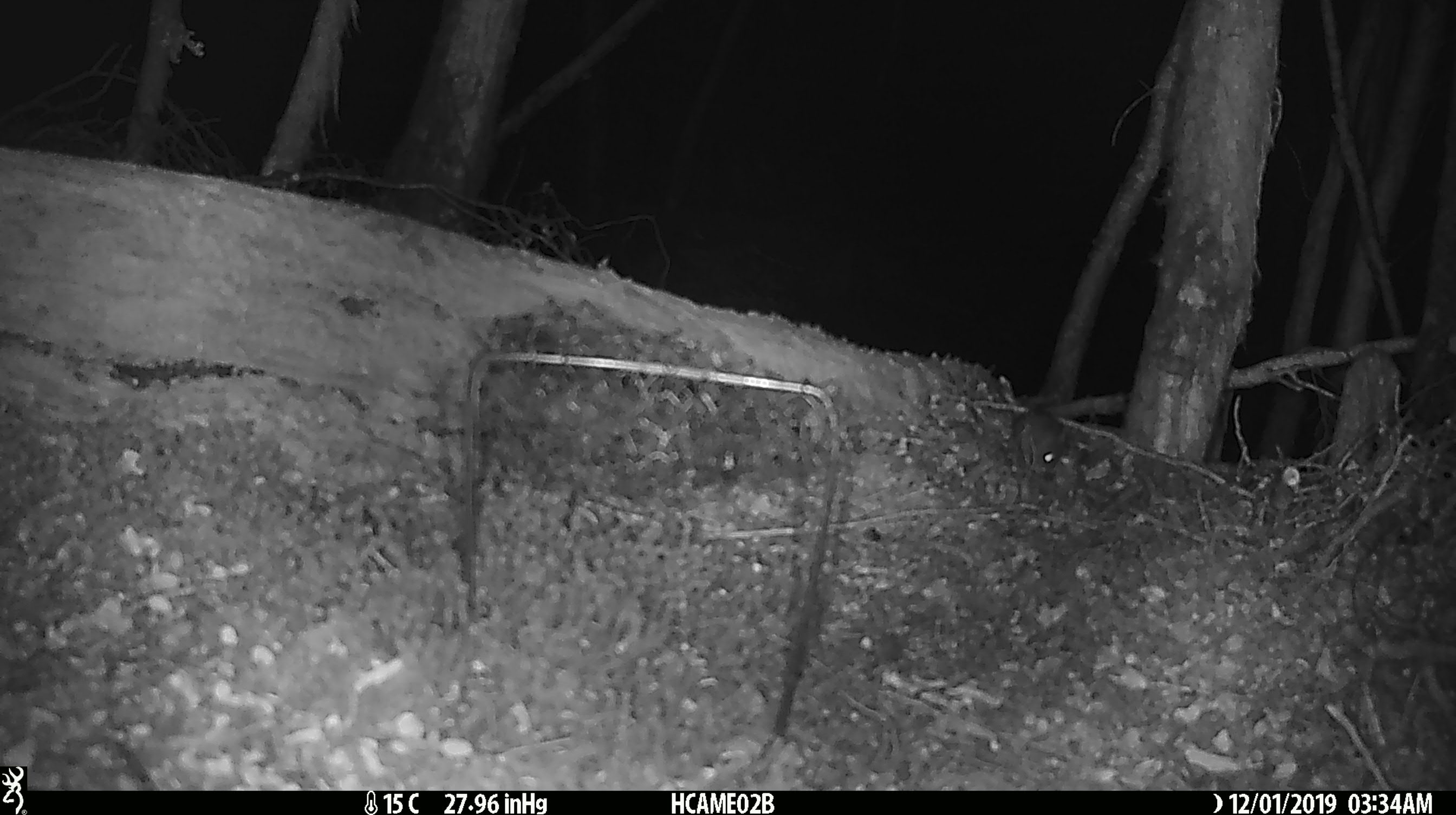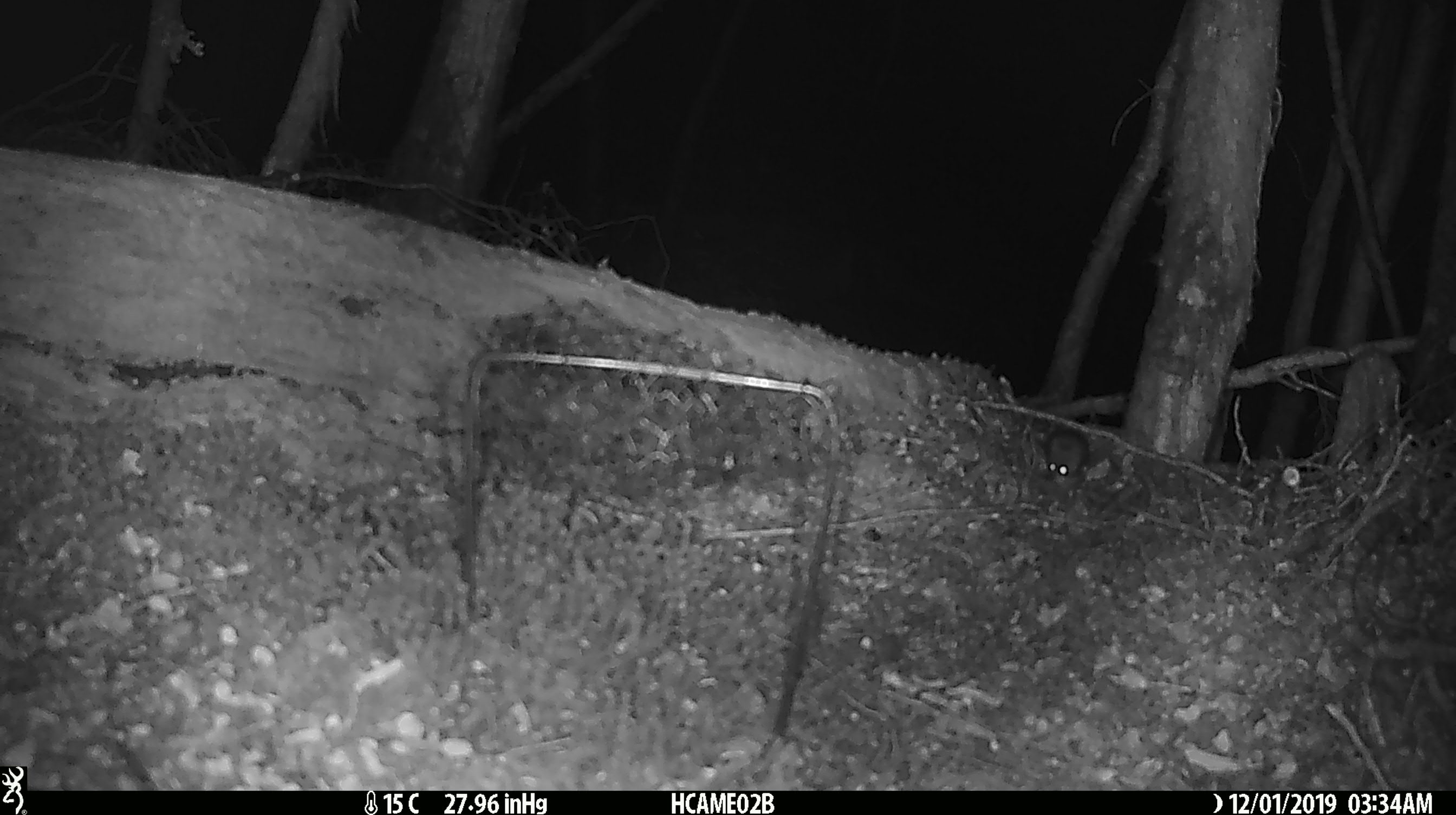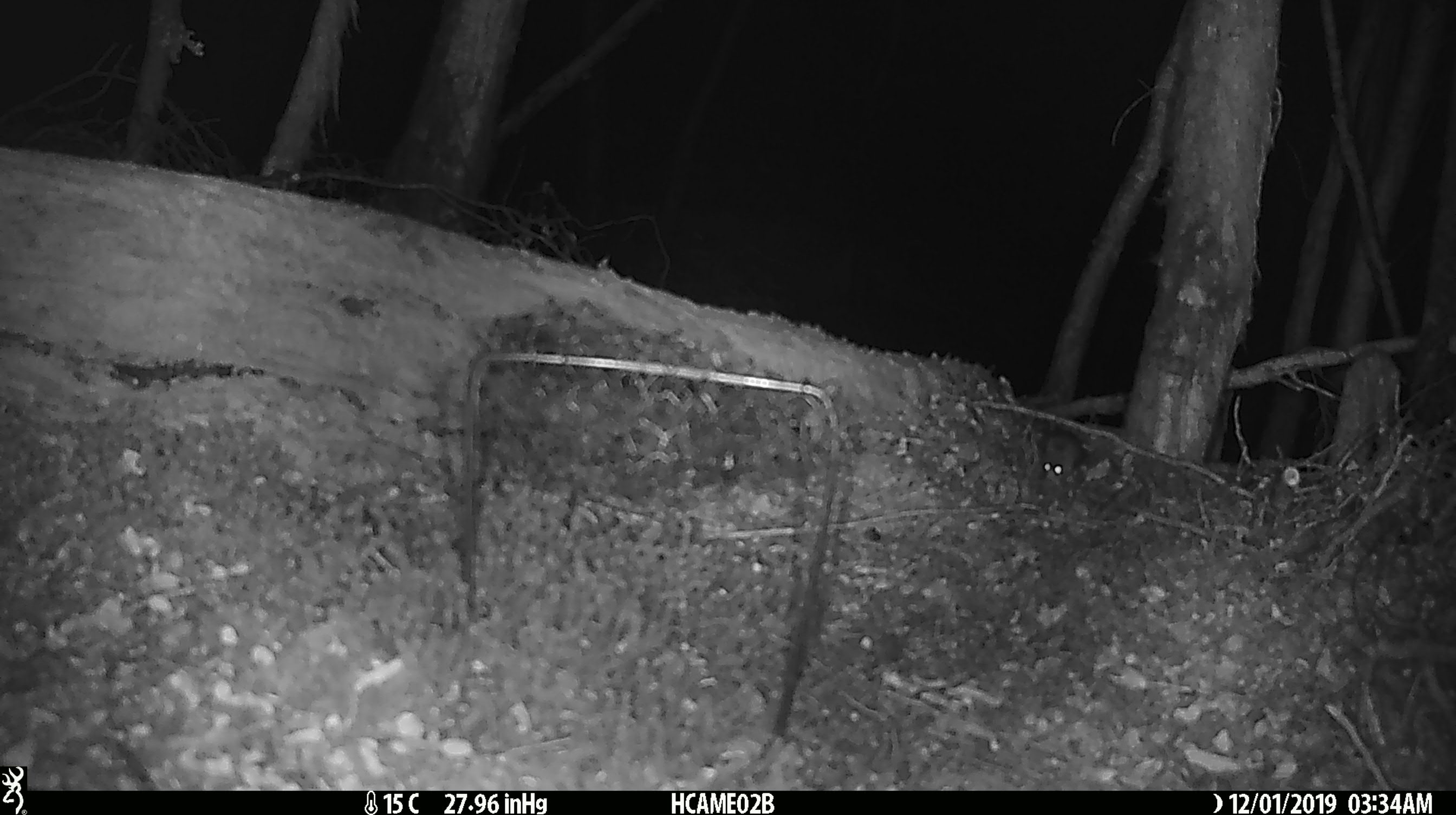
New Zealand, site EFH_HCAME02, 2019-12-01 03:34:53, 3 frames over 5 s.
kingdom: Animalia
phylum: Chordata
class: Mammalia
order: Rodentia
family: Muridae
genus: Mus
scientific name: Mus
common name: mouse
Mouse (Mus).